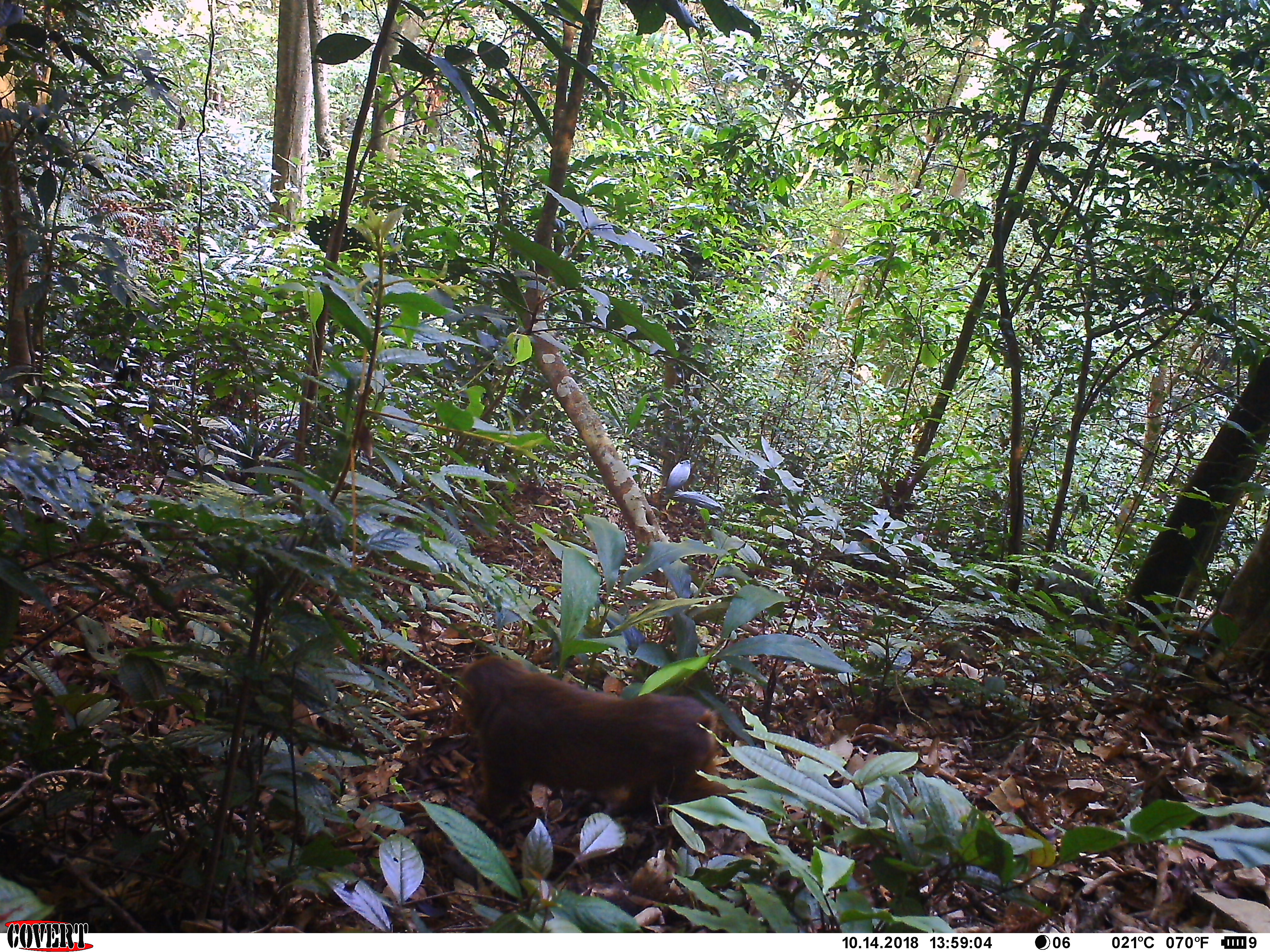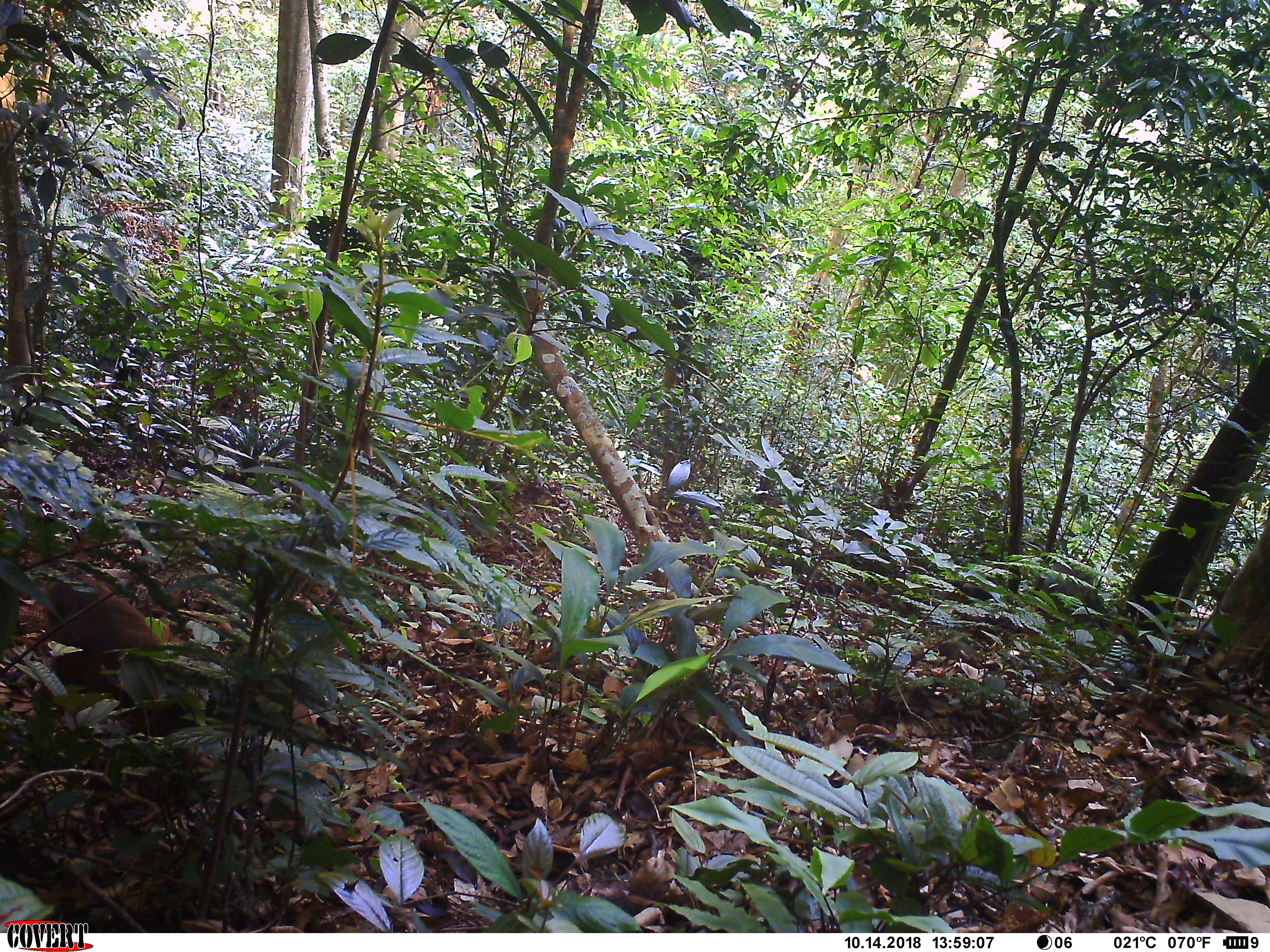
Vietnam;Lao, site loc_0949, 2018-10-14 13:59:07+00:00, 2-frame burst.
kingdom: Animalia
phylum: Chordata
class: Mammalia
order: Primates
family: Cercopithecidae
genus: Macaca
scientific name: Macaca arctoides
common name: stump-tailed macaque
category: stump tailed macaque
Stump tailed macaque (stump-tailed macaque) (Macaca arctoides). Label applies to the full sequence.